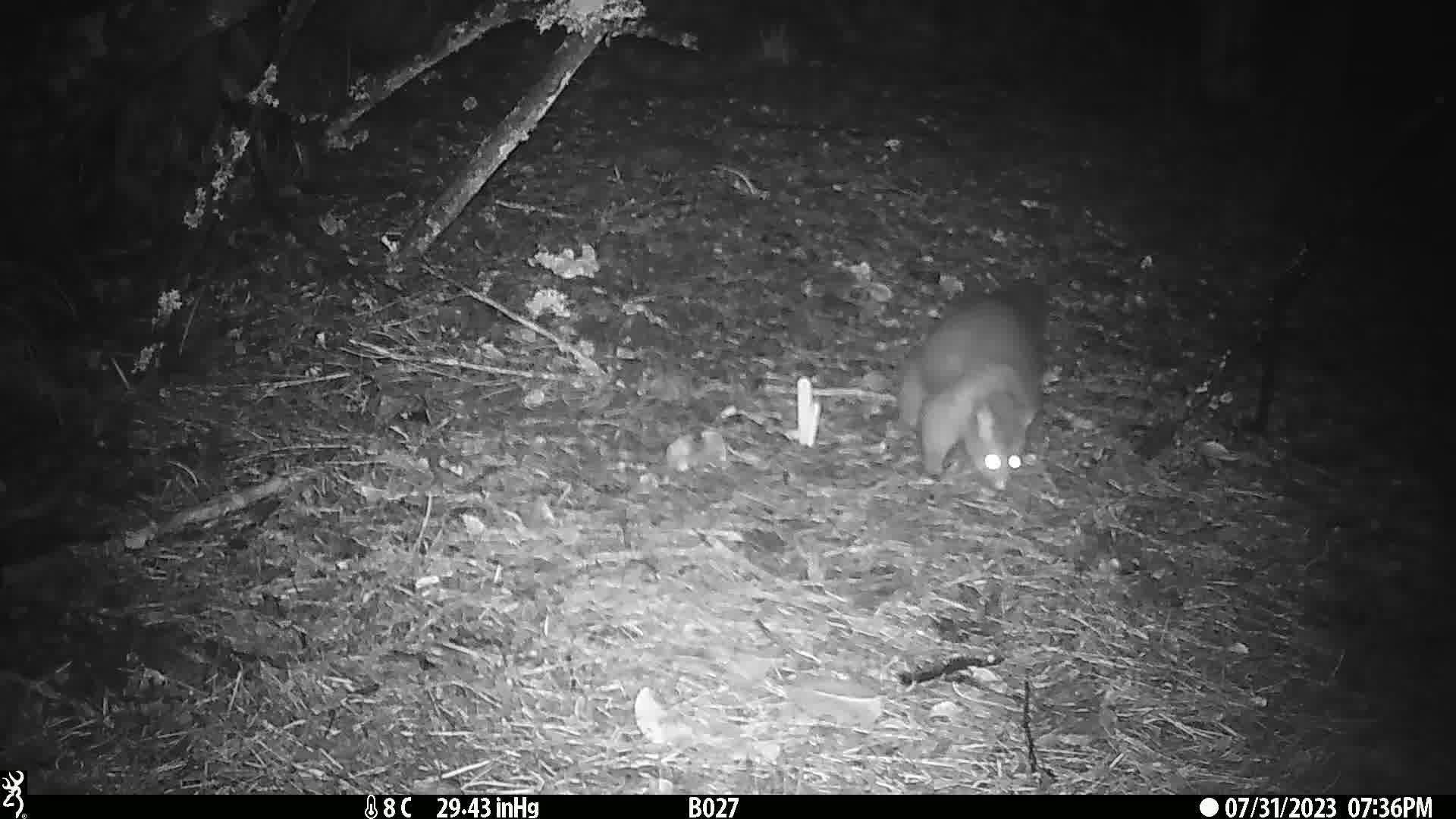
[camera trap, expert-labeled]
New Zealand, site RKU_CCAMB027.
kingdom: Animalia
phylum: Chordata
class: Mammalia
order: Diprotodontia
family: Phalangeridae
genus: Trichosurus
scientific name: Trichosurus vulpecula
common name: common brushtail possum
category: possum